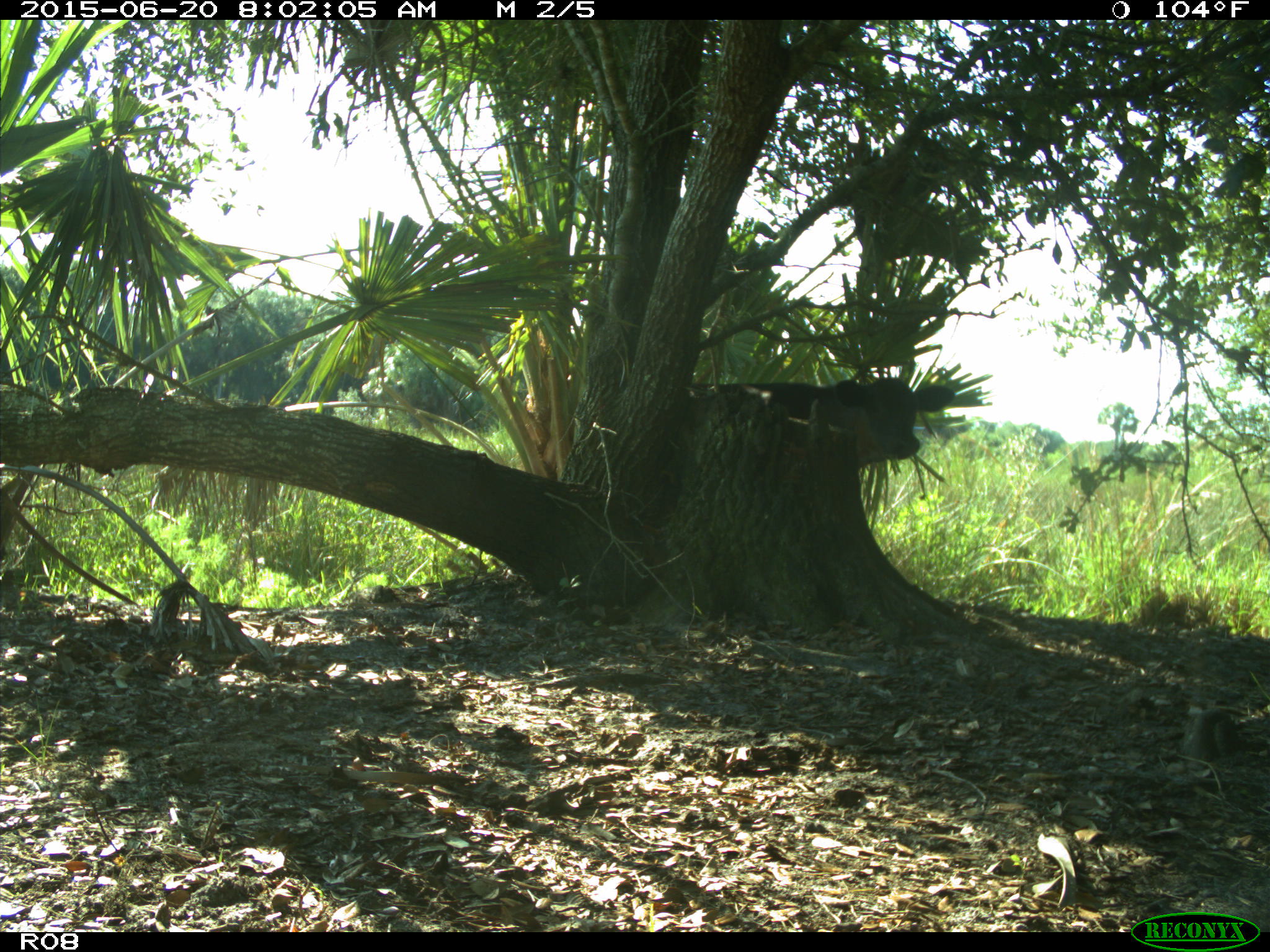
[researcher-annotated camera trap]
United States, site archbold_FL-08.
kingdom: Animalia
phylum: Chordata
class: Mammalia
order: Artiodactyla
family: Bovidae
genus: Bos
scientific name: Bos taurus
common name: domestic cow